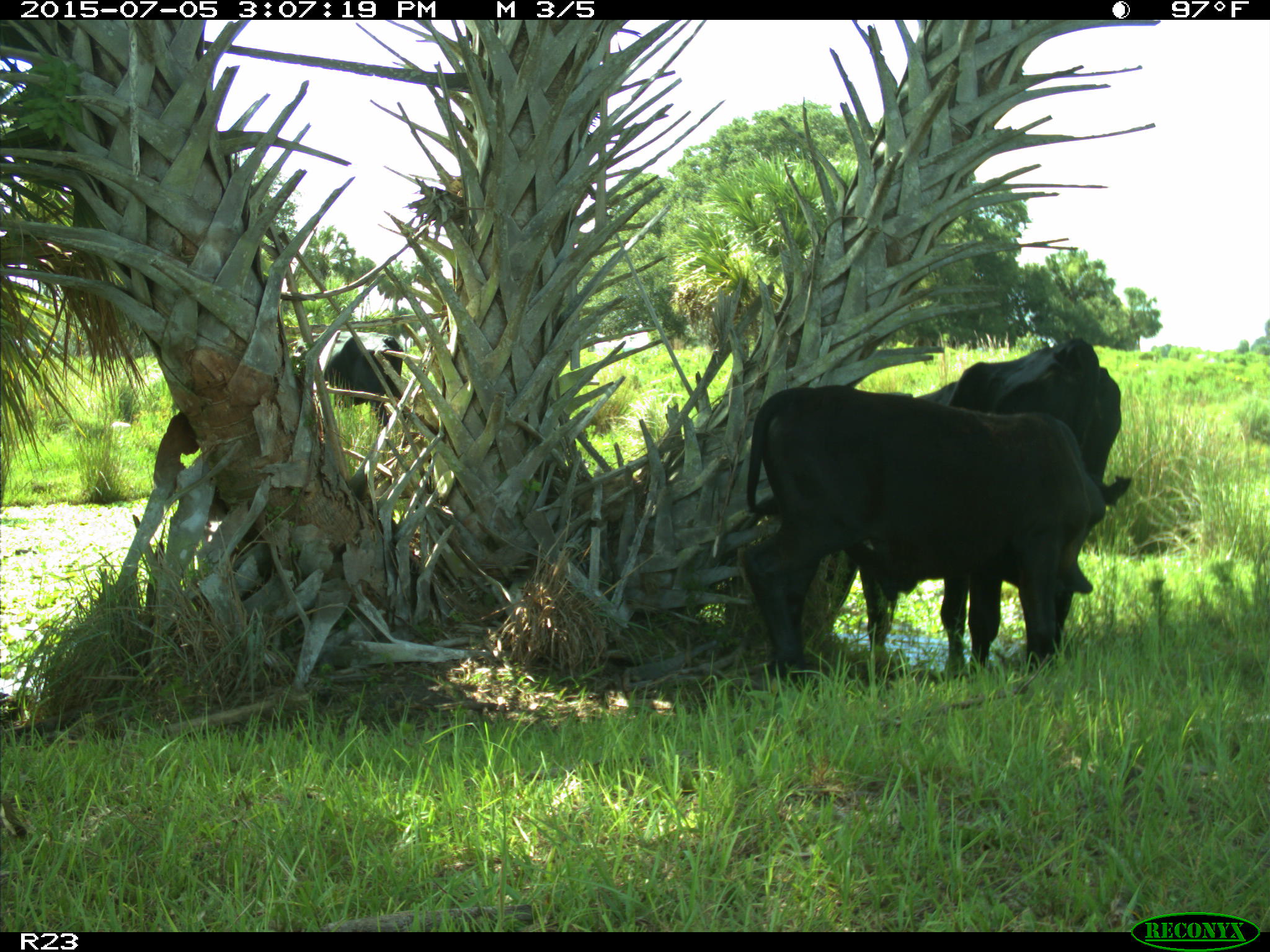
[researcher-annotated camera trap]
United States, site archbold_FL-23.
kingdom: Animalia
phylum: Chordata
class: Mammalia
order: Artiodactyla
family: Bovidae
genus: Bos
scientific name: Bos taurus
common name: domestic cow